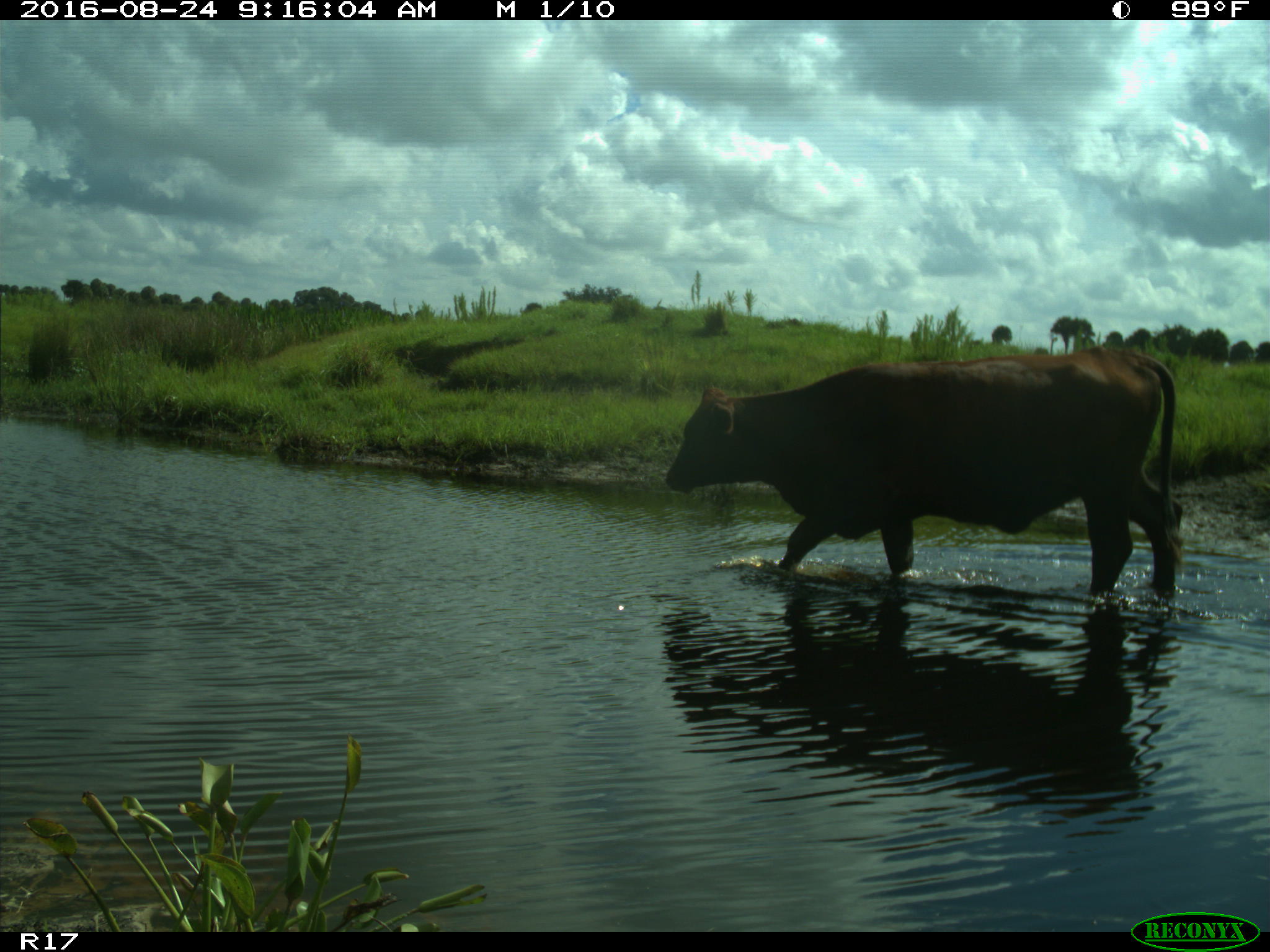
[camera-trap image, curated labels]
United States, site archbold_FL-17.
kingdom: Animalia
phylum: Chordata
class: Mammalia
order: Artiodactyla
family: Bovidae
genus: Bos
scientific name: Bos taurus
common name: domestic cow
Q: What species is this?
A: Bos taurus (domestic cow).